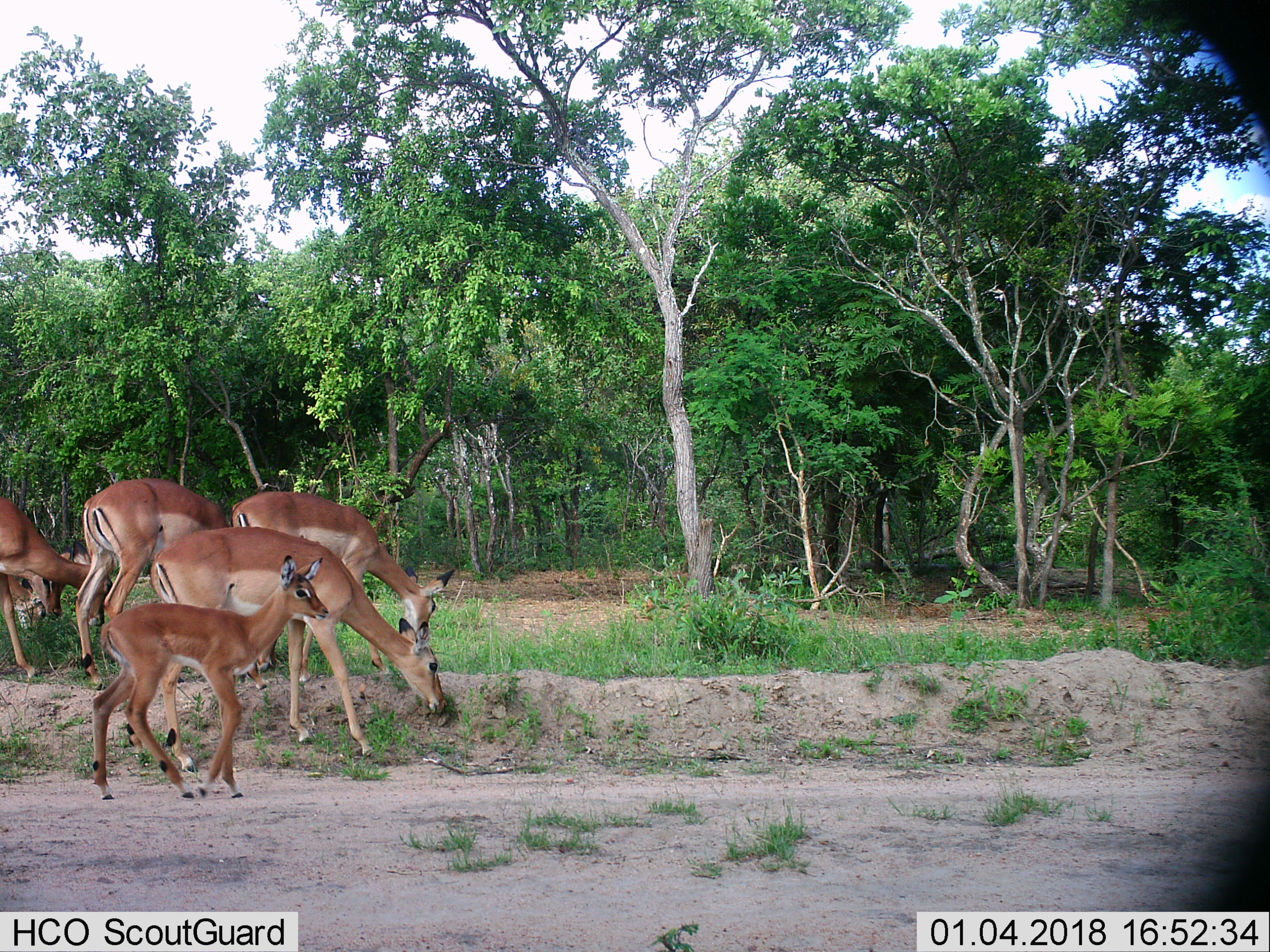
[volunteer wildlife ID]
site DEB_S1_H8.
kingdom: Animalia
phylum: Chordata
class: Mammalia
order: Artiodactyla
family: Bovidae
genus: Aepyceros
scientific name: Aepyceros melampus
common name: impala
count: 6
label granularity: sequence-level